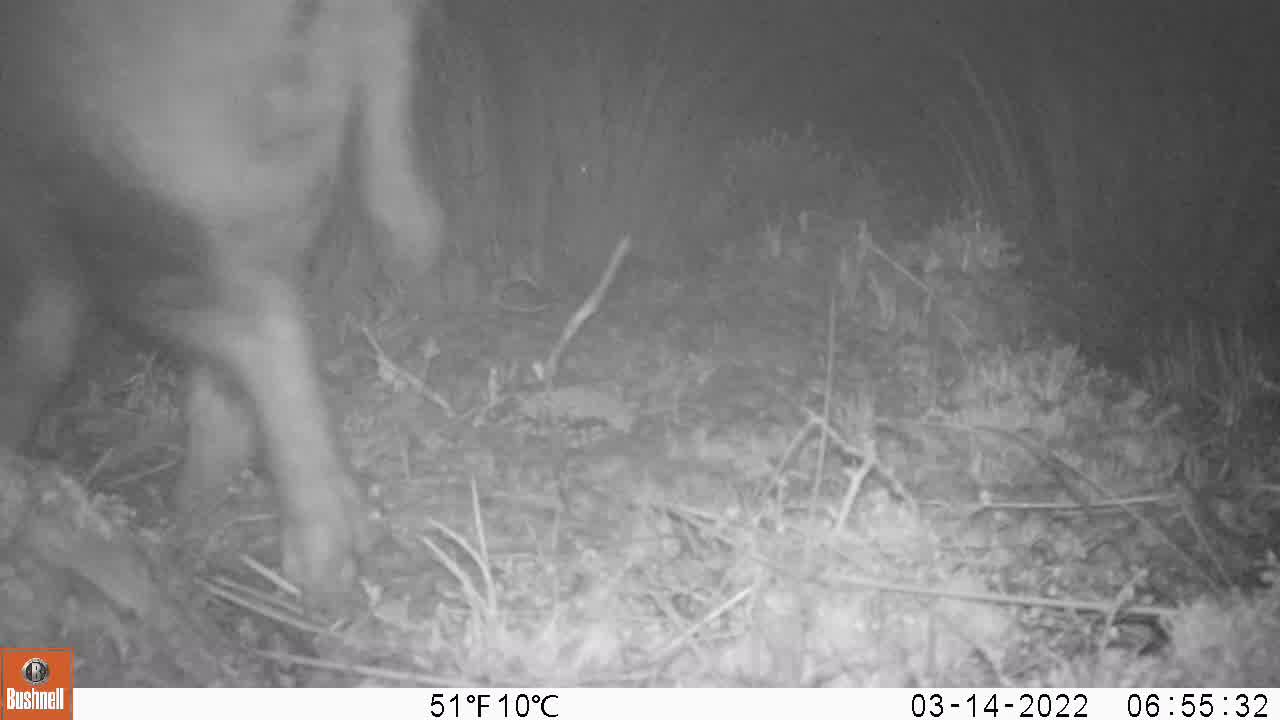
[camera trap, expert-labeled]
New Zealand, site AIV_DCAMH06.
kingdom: Animalia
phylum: Chordata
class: Mammalia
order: Artiodactyla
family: Suidae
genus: Sus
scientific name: Sus scrofa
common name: pig